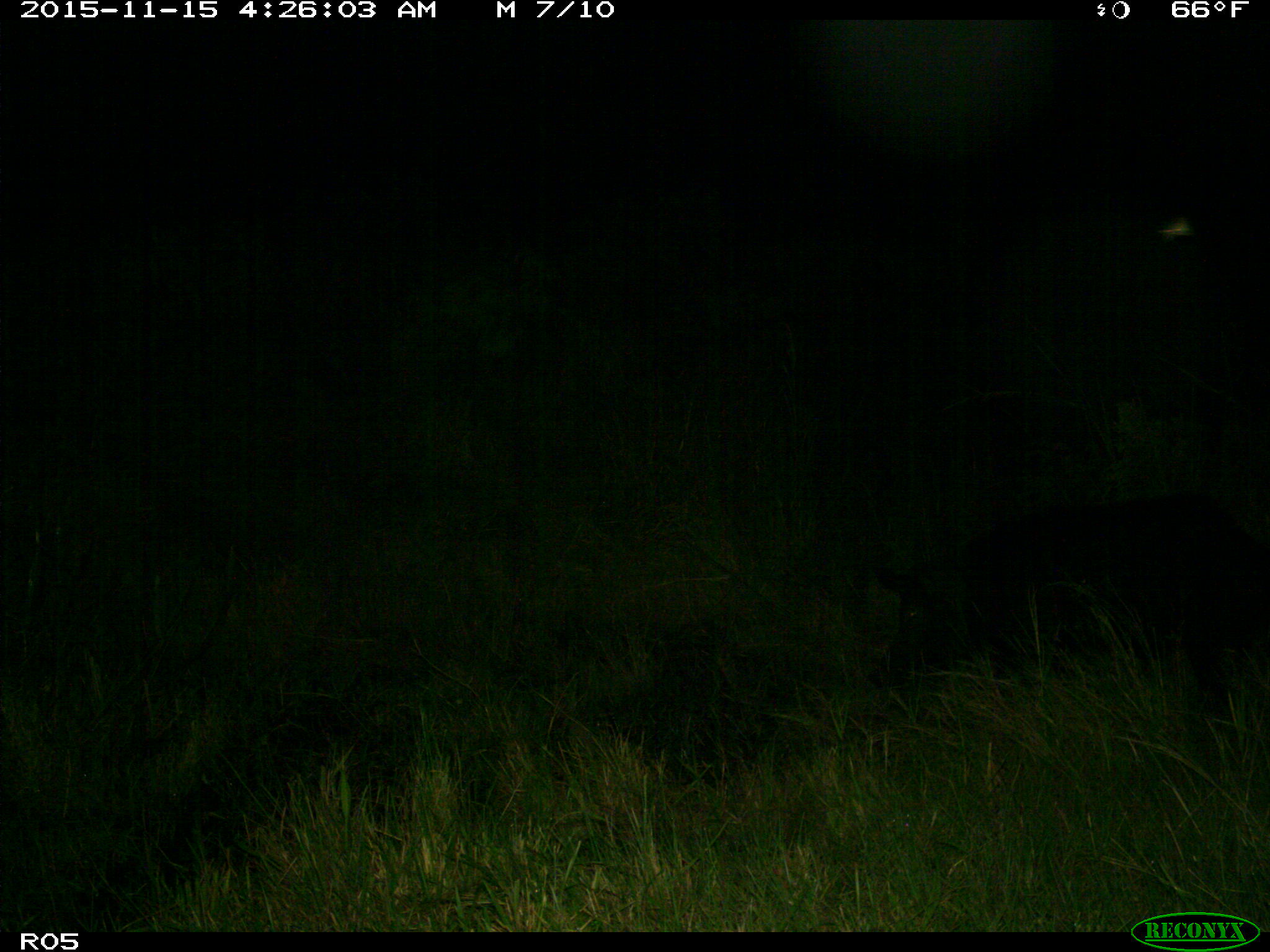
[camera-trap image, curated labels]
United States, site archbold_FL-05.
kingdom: Animalia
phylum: Chordata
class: Mammalia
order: Artiodactyla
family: Suidae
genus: Sus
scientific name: Sus scrofa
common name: wild boar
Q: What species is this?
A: Sus scrofa (wild boar).